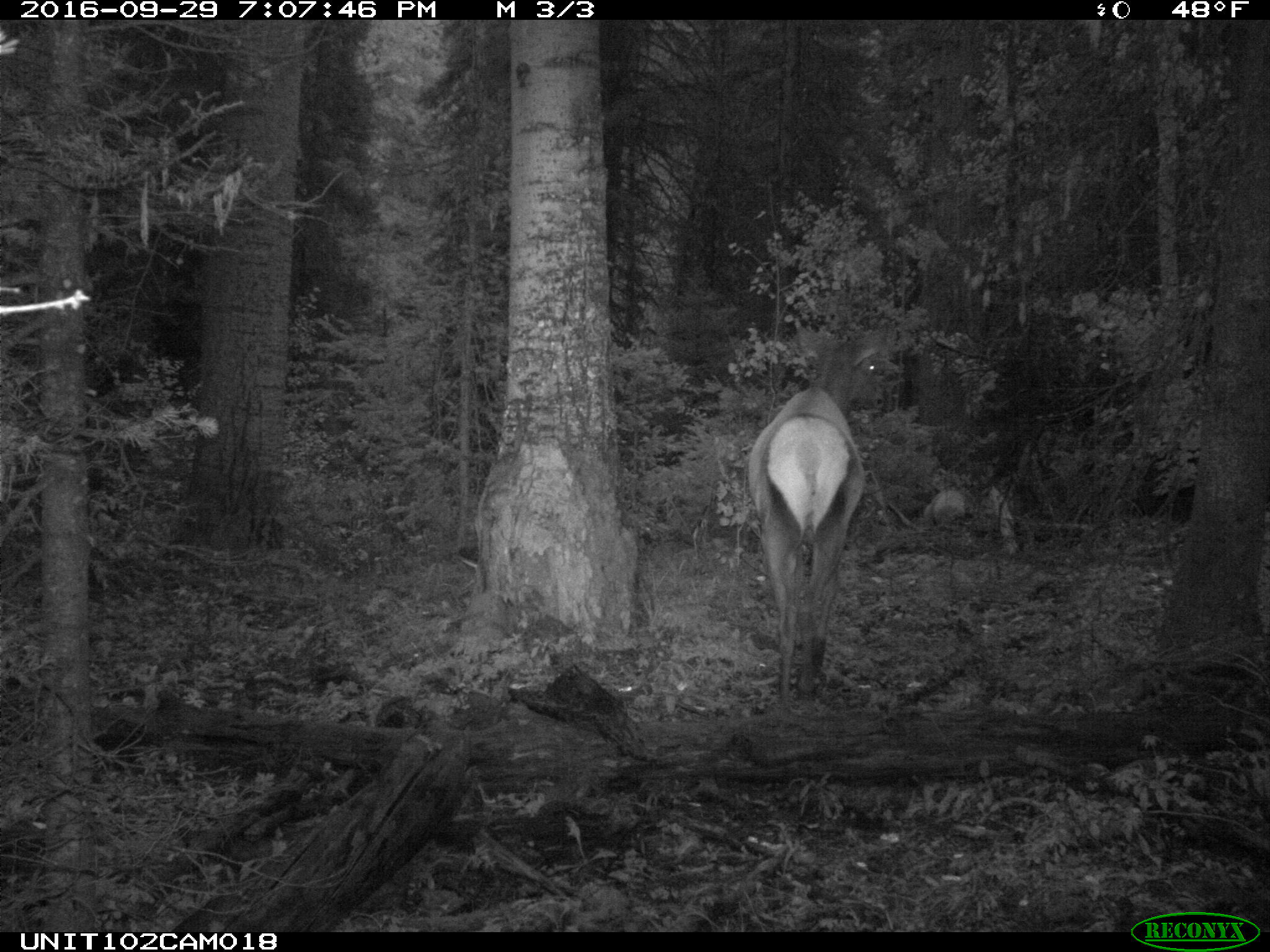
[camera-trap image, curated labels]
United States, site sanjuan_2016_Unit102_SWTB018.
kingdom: Animalia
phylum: Chordata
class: Mammalia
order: Artiodactyla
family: Cervidae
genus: Cervus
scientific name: Cervus elaphus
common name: red deer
Cervus elaphus (red deer).